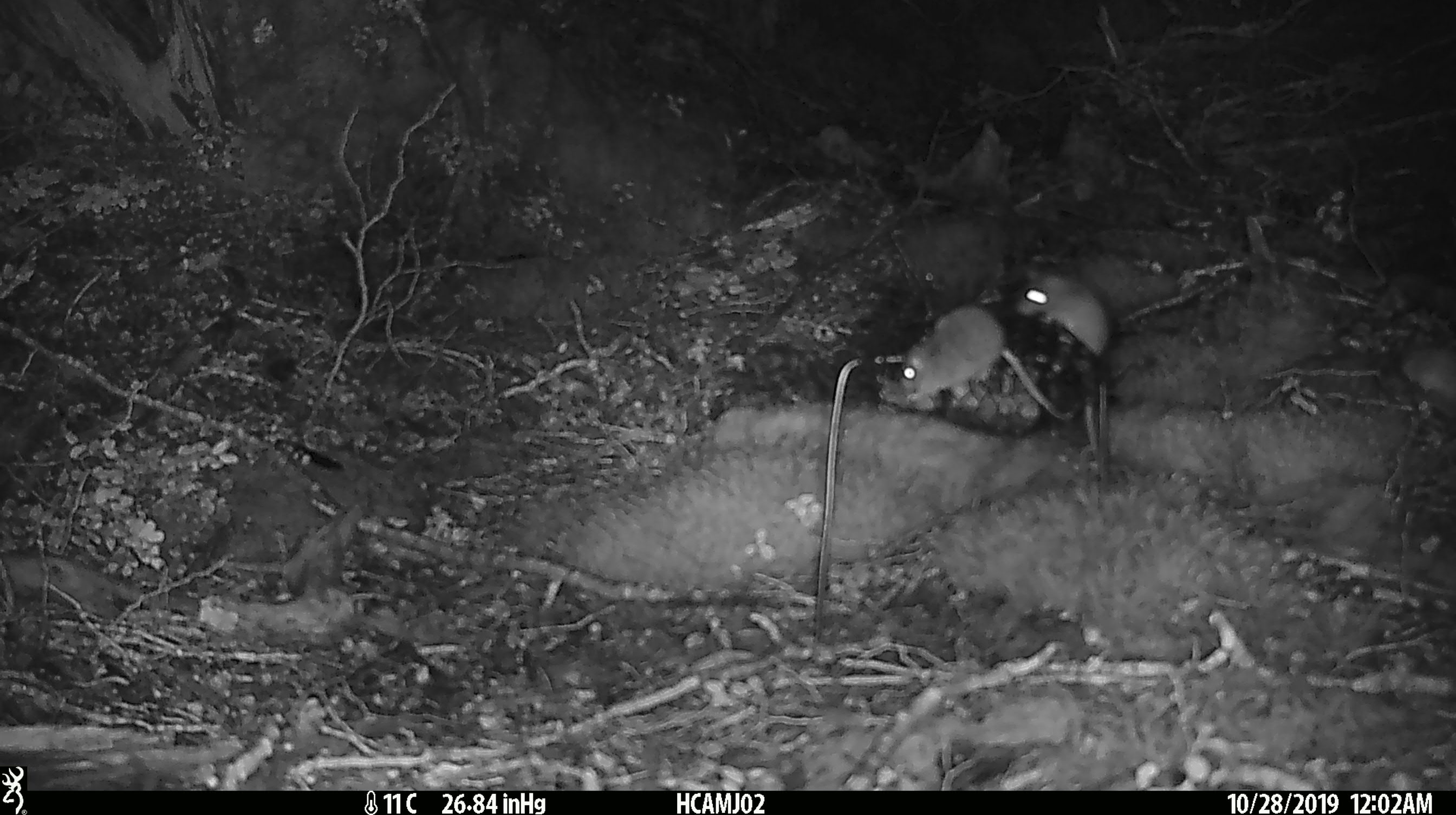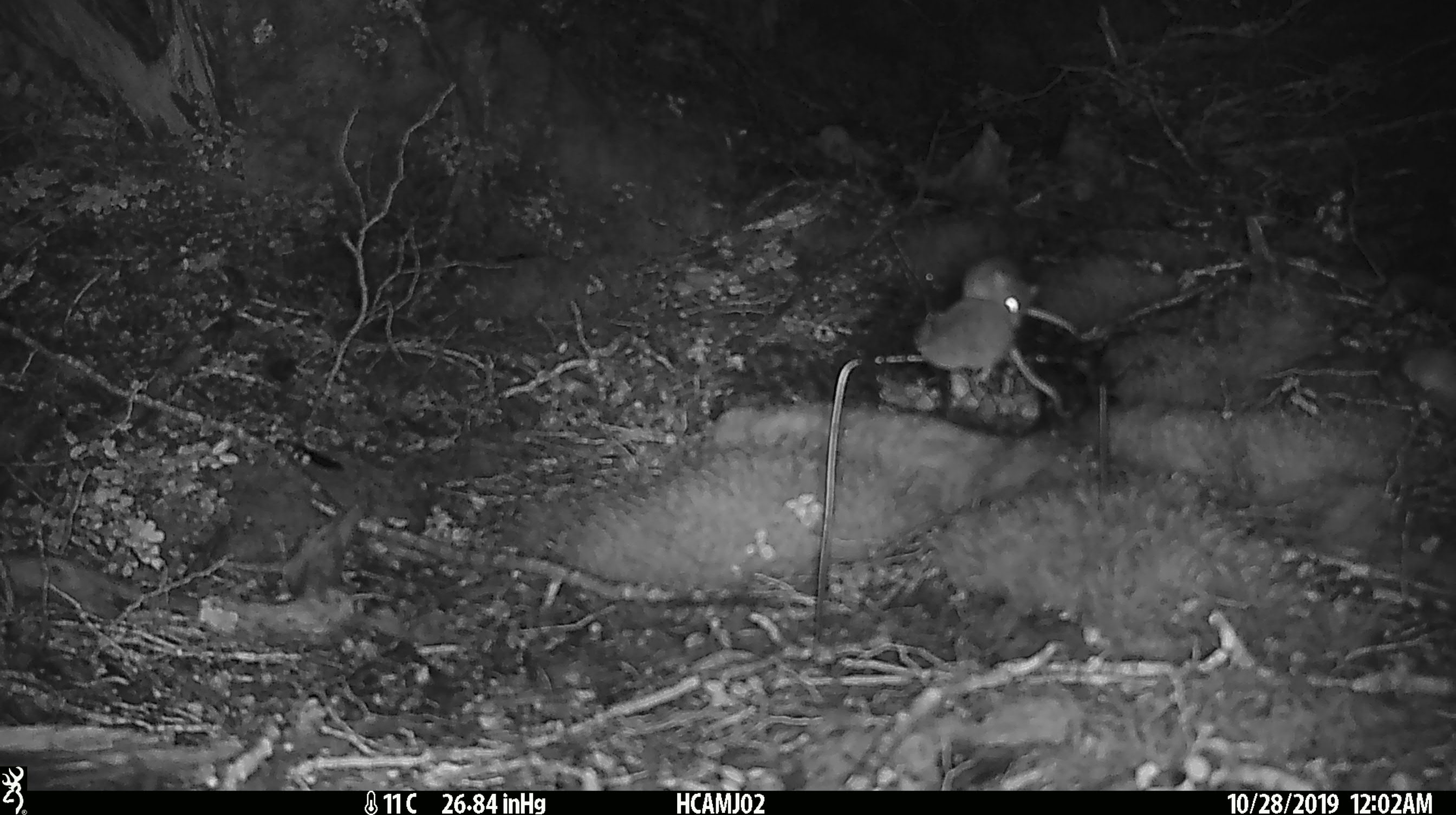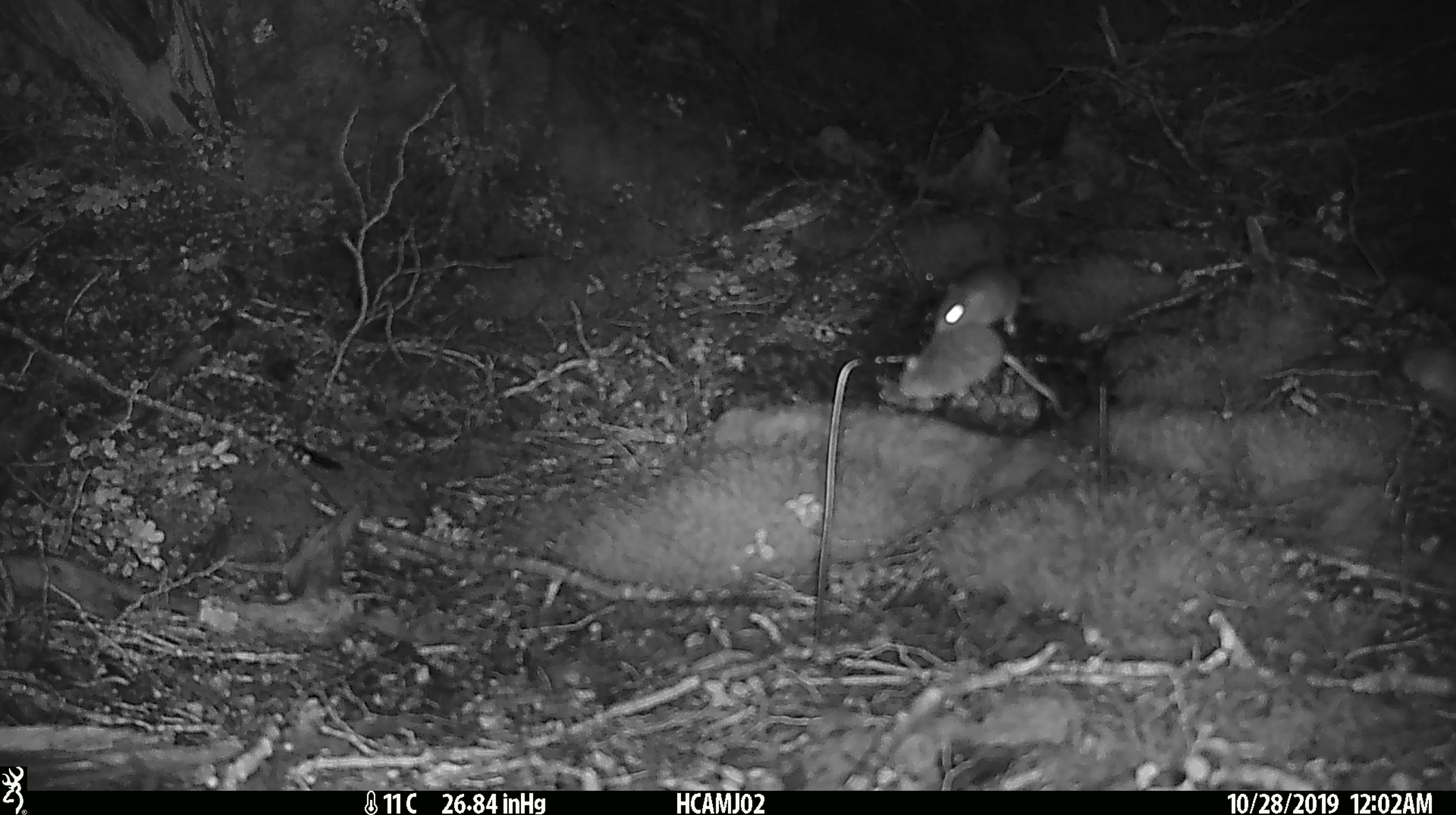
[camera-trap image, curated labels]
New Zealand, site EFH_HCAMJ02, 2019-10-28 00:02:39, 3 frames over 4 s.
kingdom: Animalia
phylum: Chordata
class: Mammalia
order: Rodentia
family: Muridae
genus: Mus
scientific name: Mus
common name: mouse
Mouse (Mus).